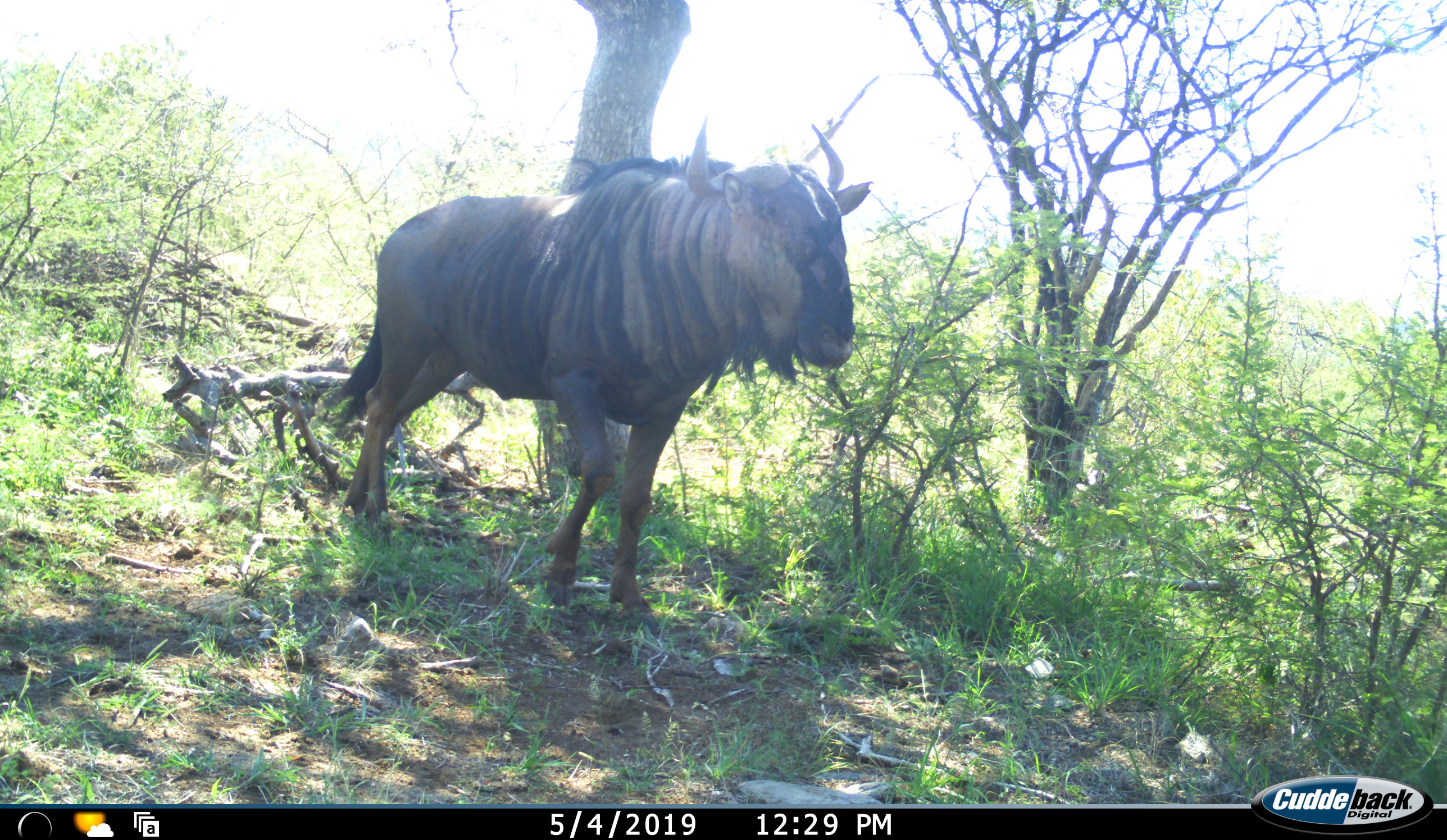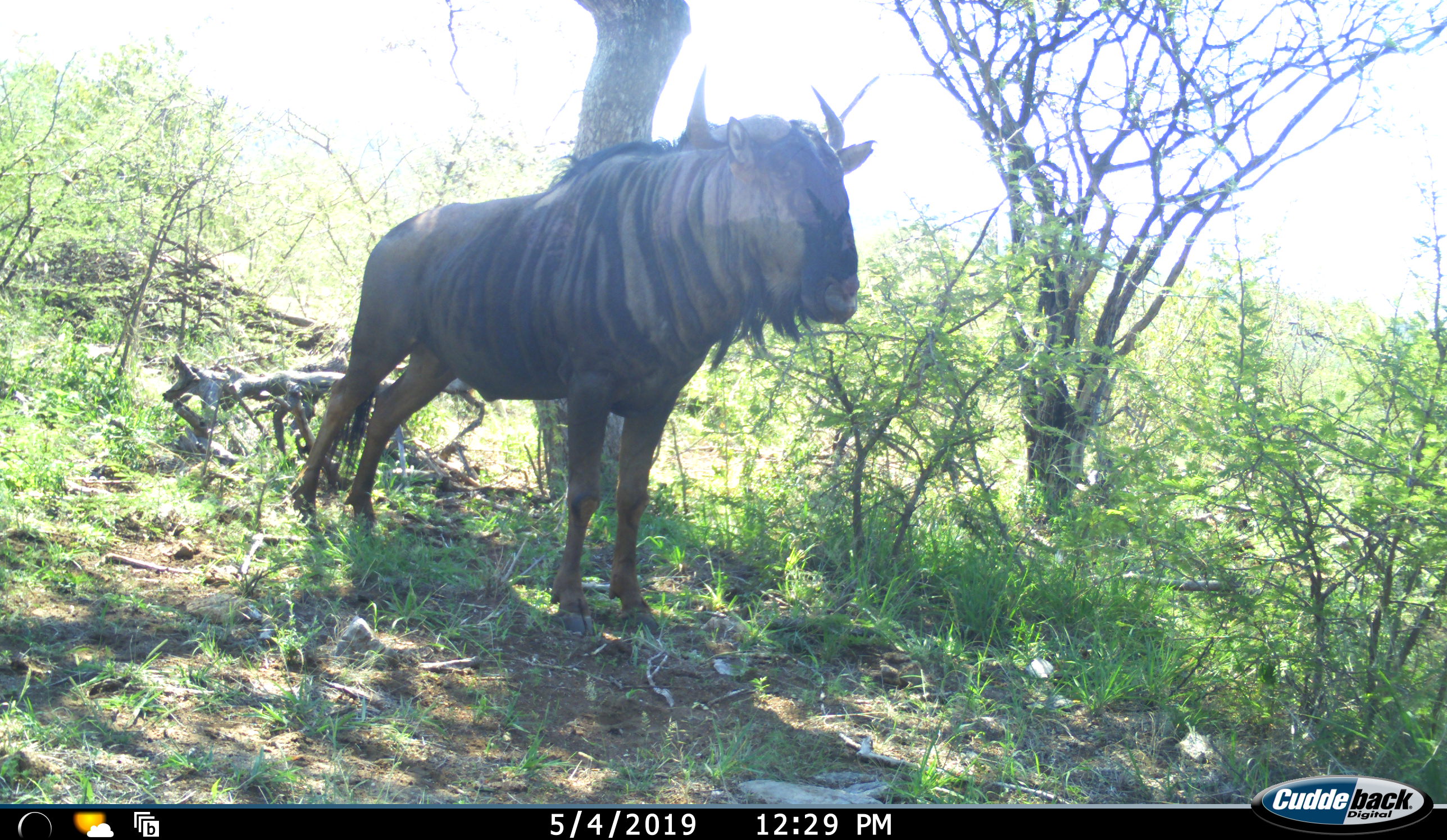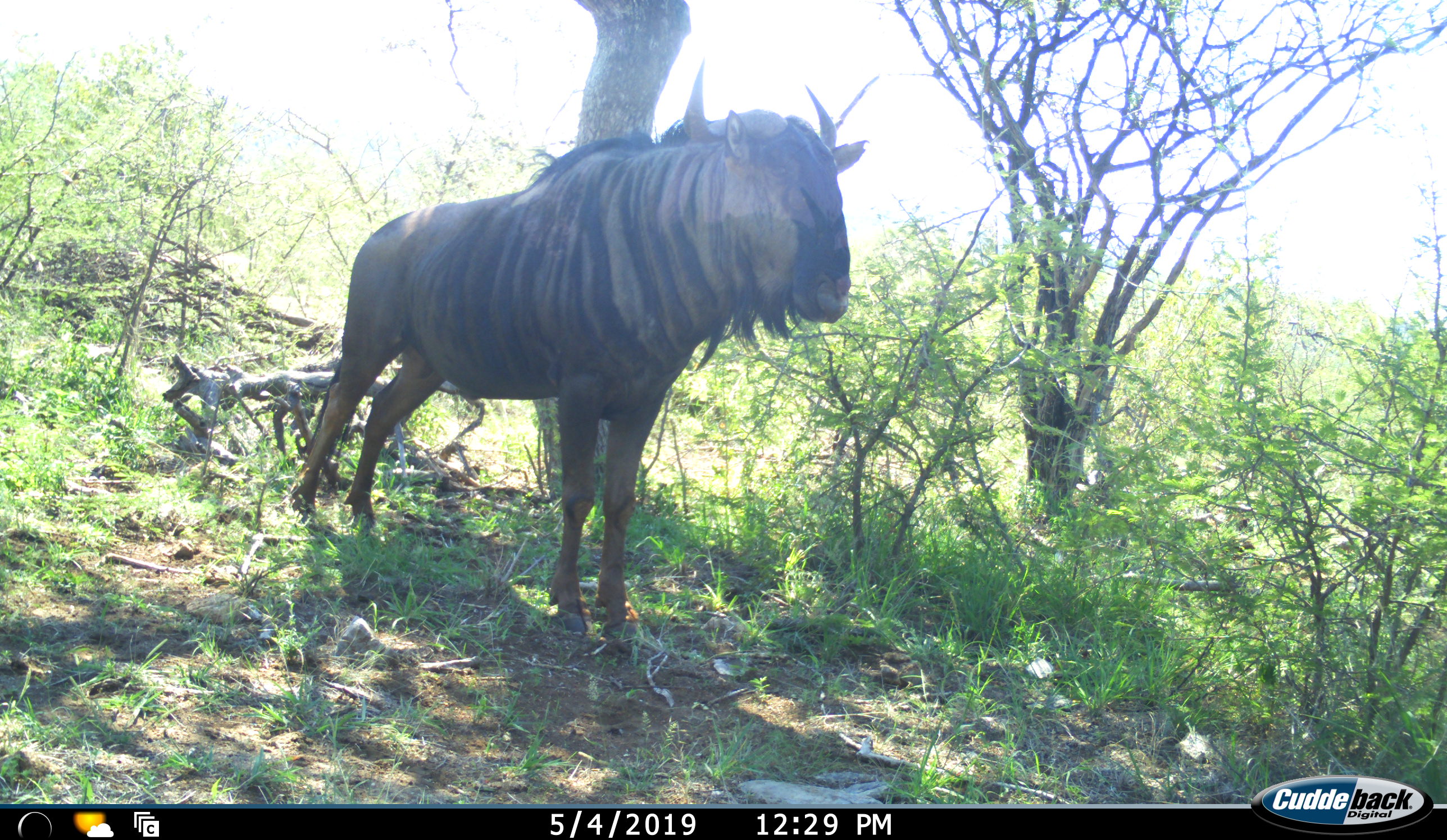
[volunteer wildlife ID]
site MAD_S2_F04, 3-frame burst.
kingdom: Animalia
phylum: Chordata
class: Mammalia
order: Artiodactyla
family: Bovidae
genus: Connochaetes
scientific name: Connochaetes taurinus taurinus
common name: blue wildebeest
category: wildebeestblue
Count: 1.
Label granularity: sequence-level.